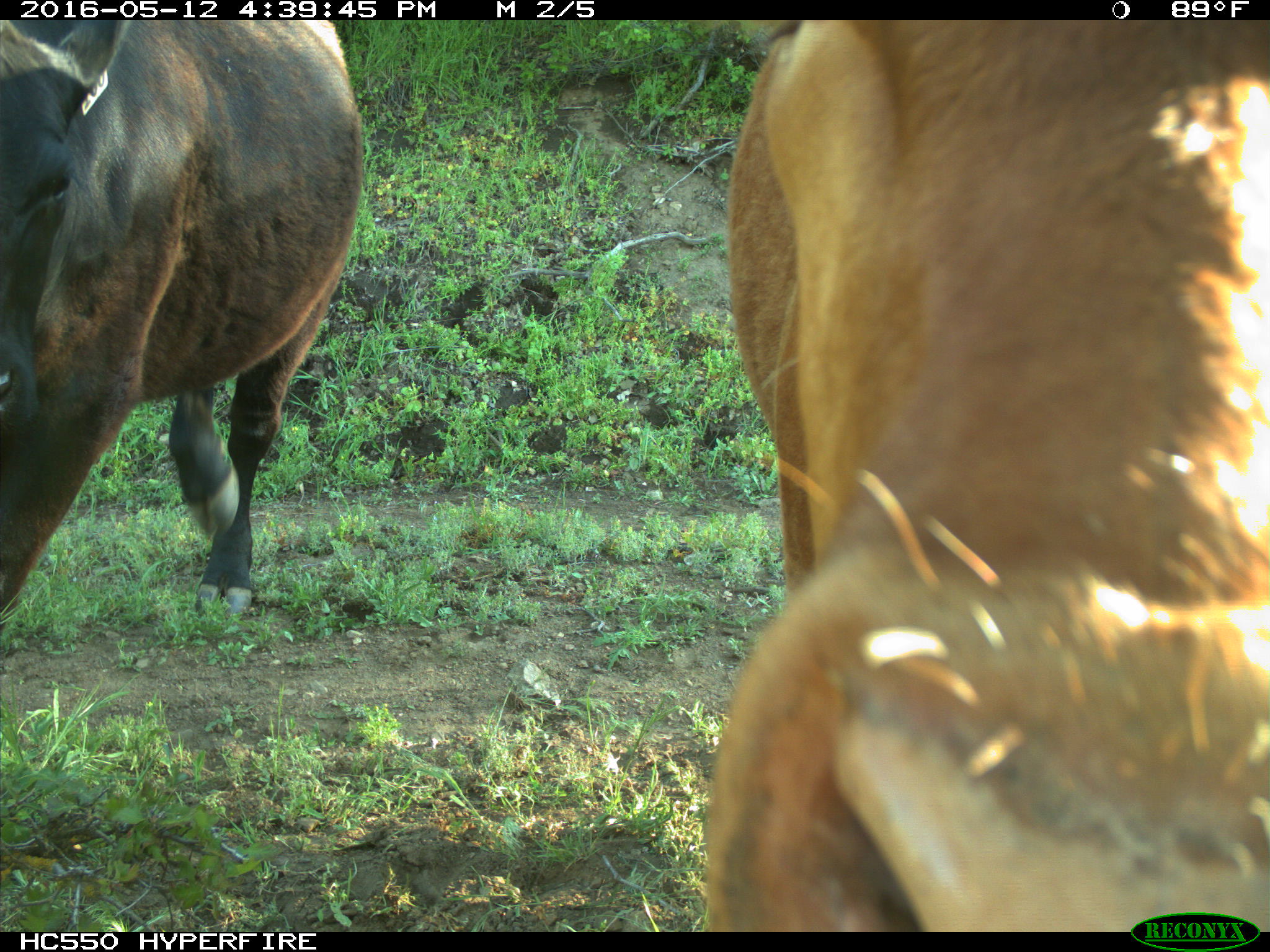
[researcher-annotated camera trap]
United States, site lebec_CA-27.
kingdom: Animalia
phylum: Chordata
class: Mammalia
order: Artiodactyla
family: Bovidae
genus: Bos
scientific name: Bos taurus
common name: domestic cow